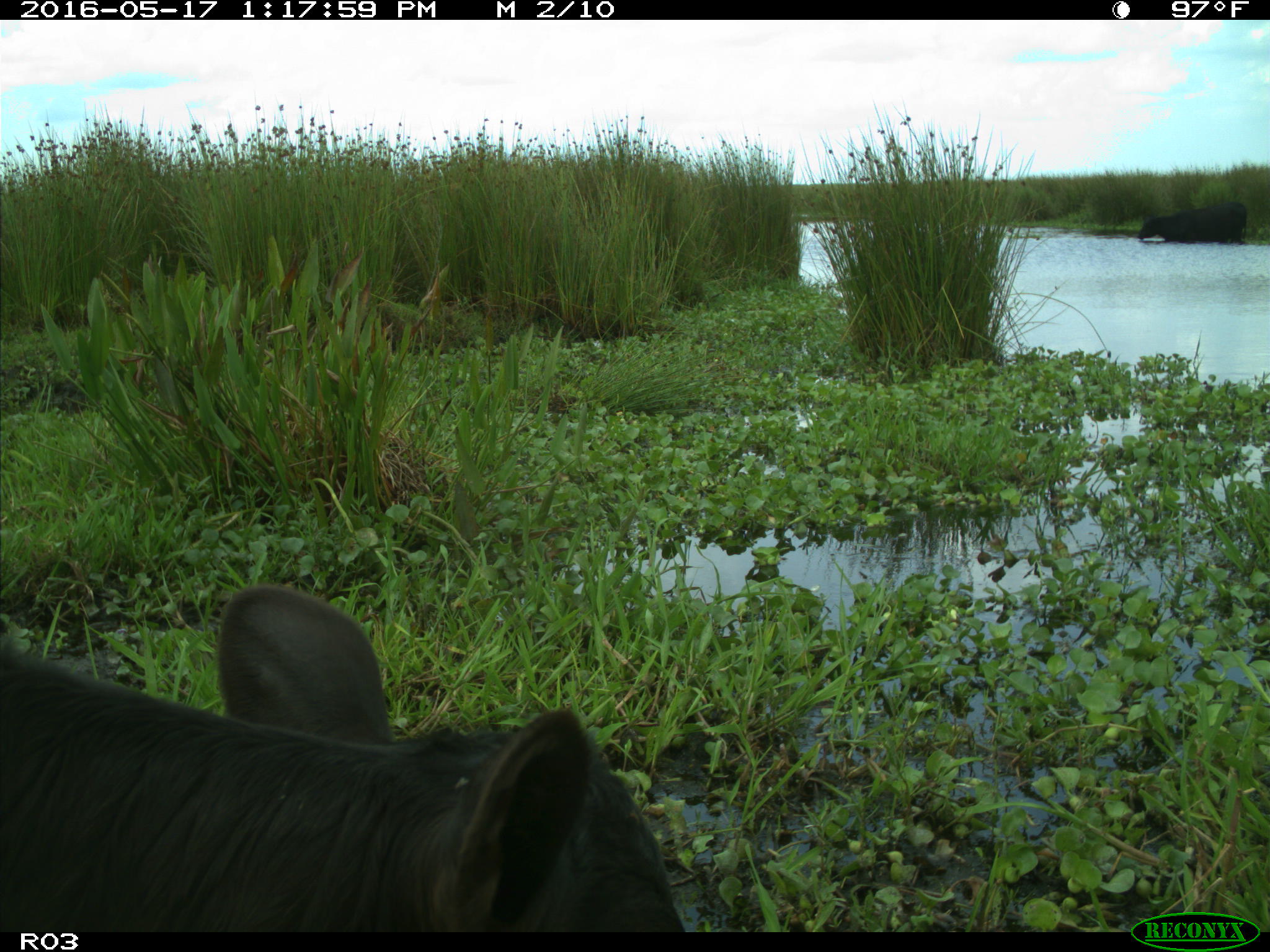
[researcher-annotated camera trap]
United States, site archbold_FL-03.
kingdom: Animalia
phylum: Chordata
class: Mammalia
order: Artiodactyla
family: Bovidae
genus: Bos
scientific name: Bos taurus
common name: domestic cow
Bos taurus (domestic cow).